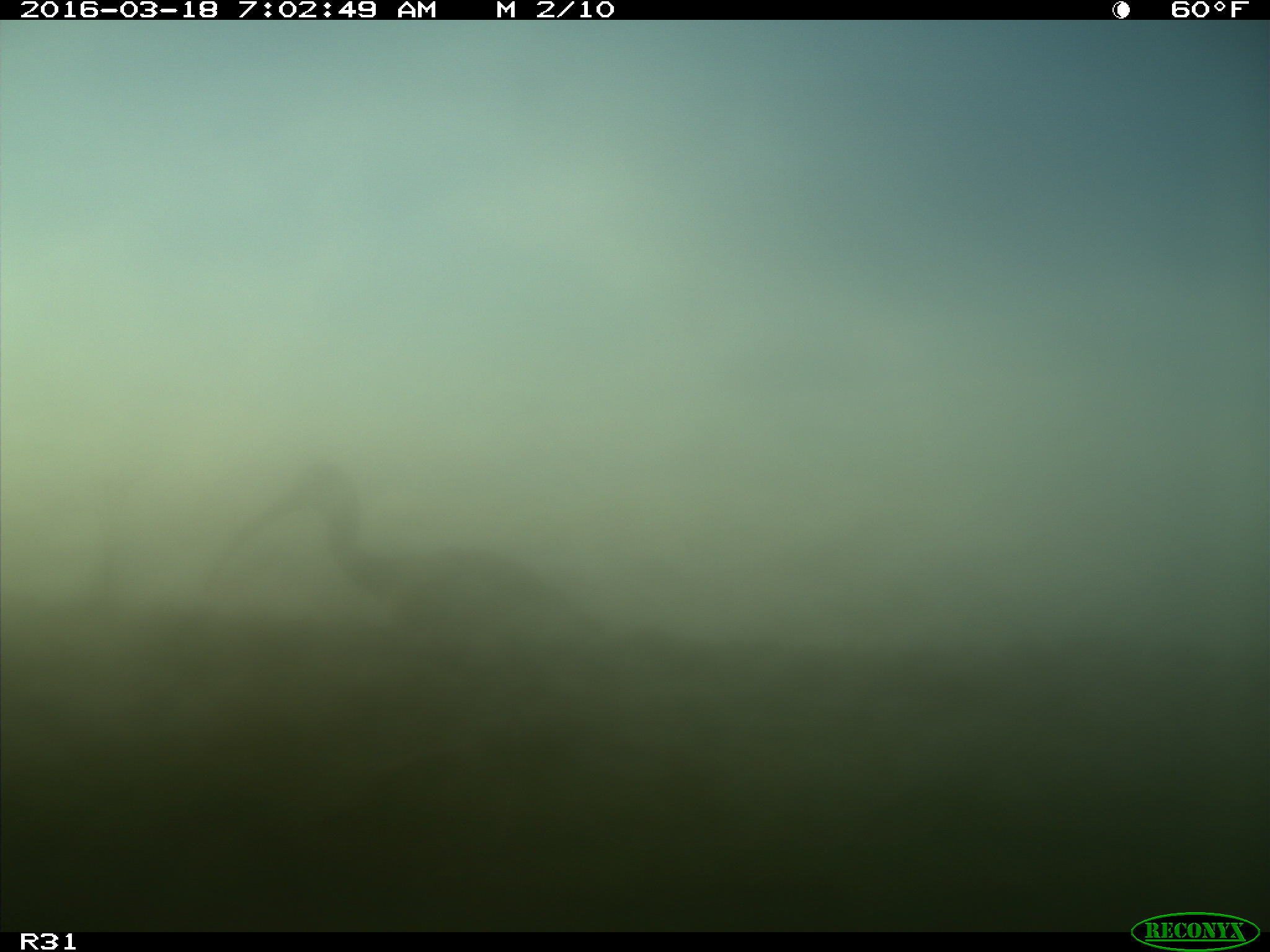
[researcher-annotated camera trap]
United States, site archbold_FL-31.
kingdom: Animalia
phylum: Chordata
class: Aves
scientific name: Aves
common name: birds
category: unidentified bird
Unidentified bird (birds) (Aves).